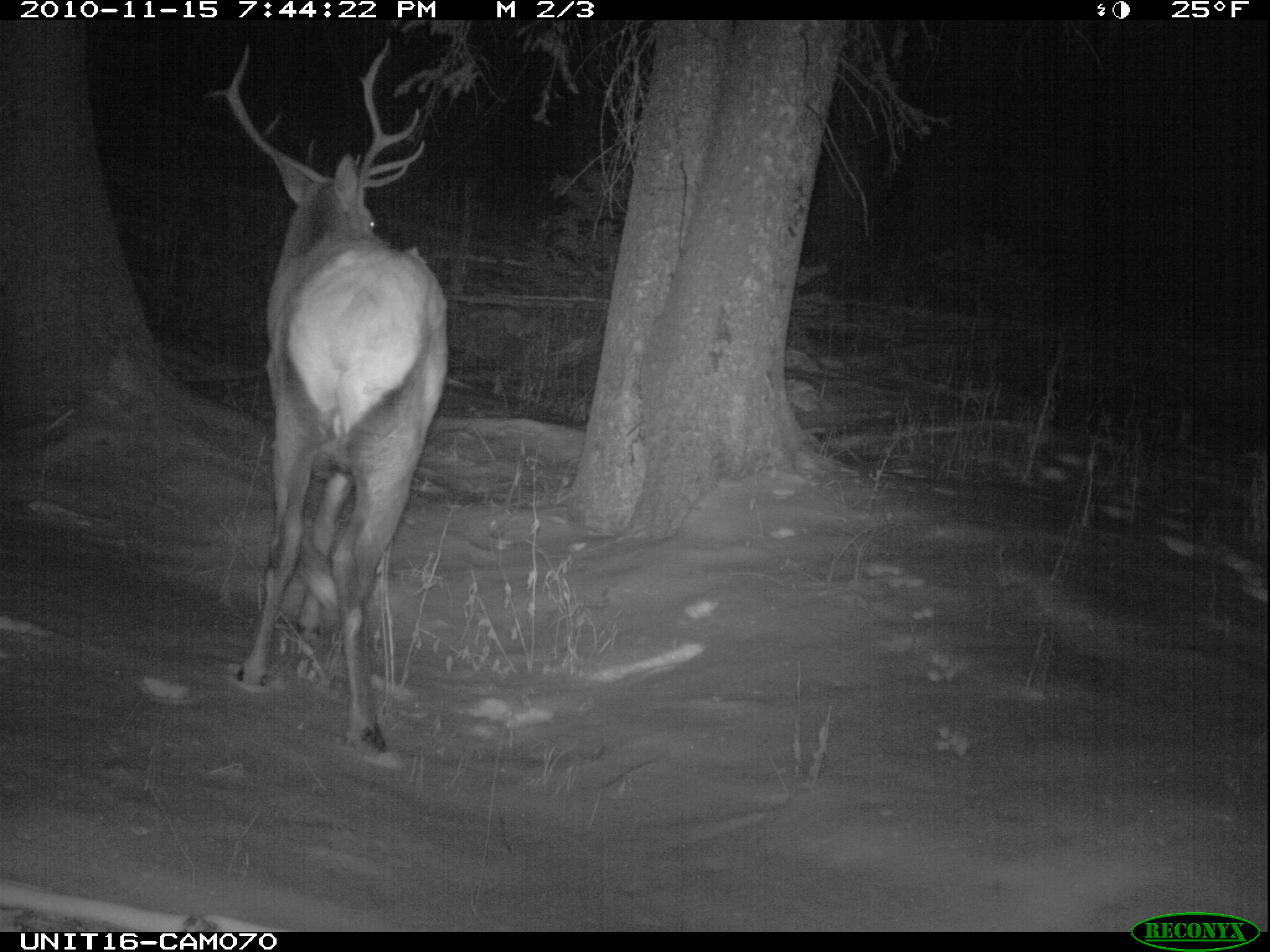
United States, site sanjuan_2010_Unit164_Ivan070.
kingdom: Animalia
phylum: Chordata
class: Mammalia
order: Artiodactyla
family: Cervidae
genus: Cervus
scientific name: Cervus elaphus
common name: red deer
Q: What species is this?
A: Cervus elaphus (red deer).